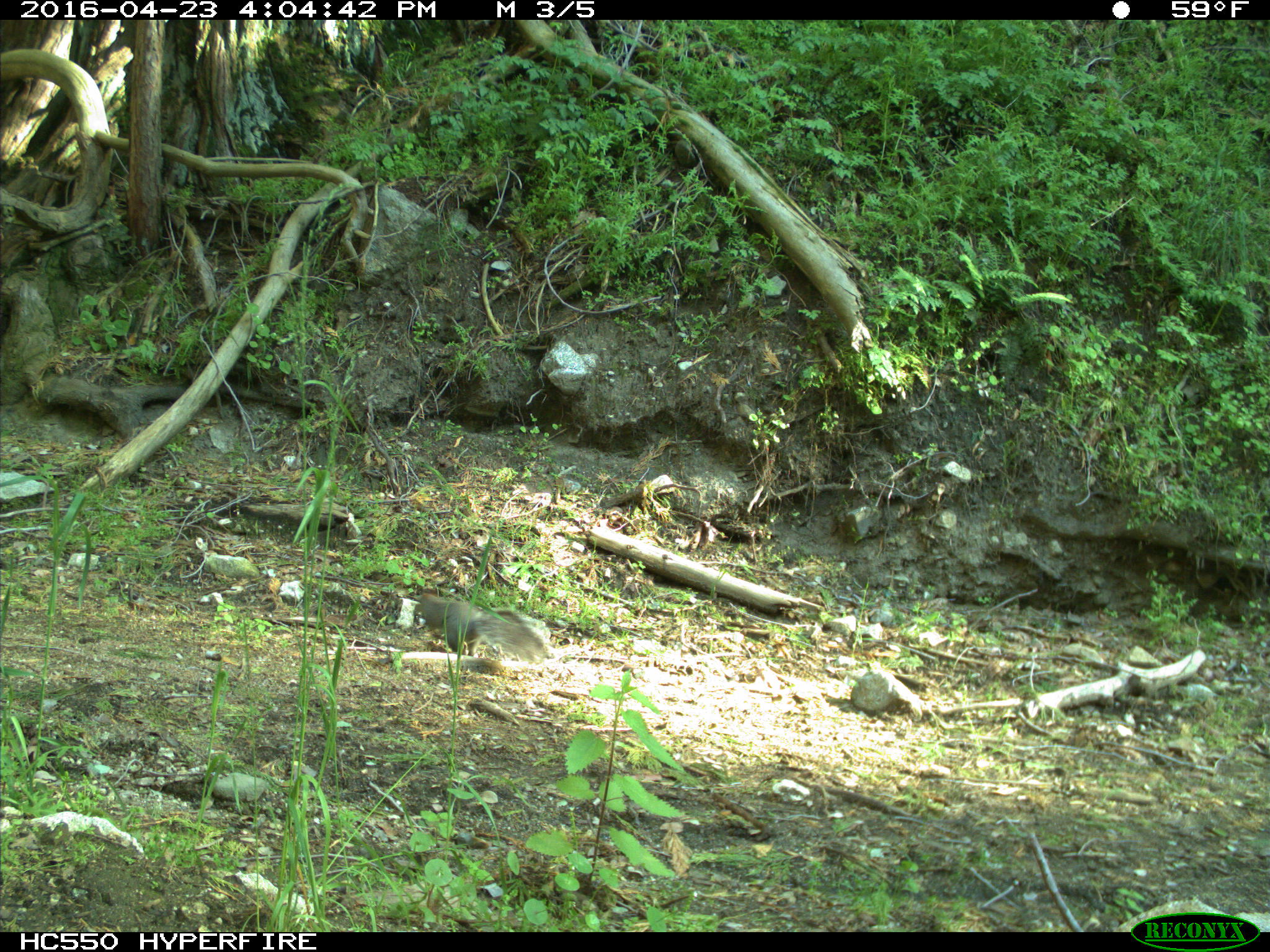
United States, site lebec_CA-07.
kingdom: Animalia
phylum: Chordata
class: Mammalia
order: Rodentia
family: Sciuridae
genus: Sciurus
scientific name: Sciurus carolinensis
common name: eastern gray squirrel